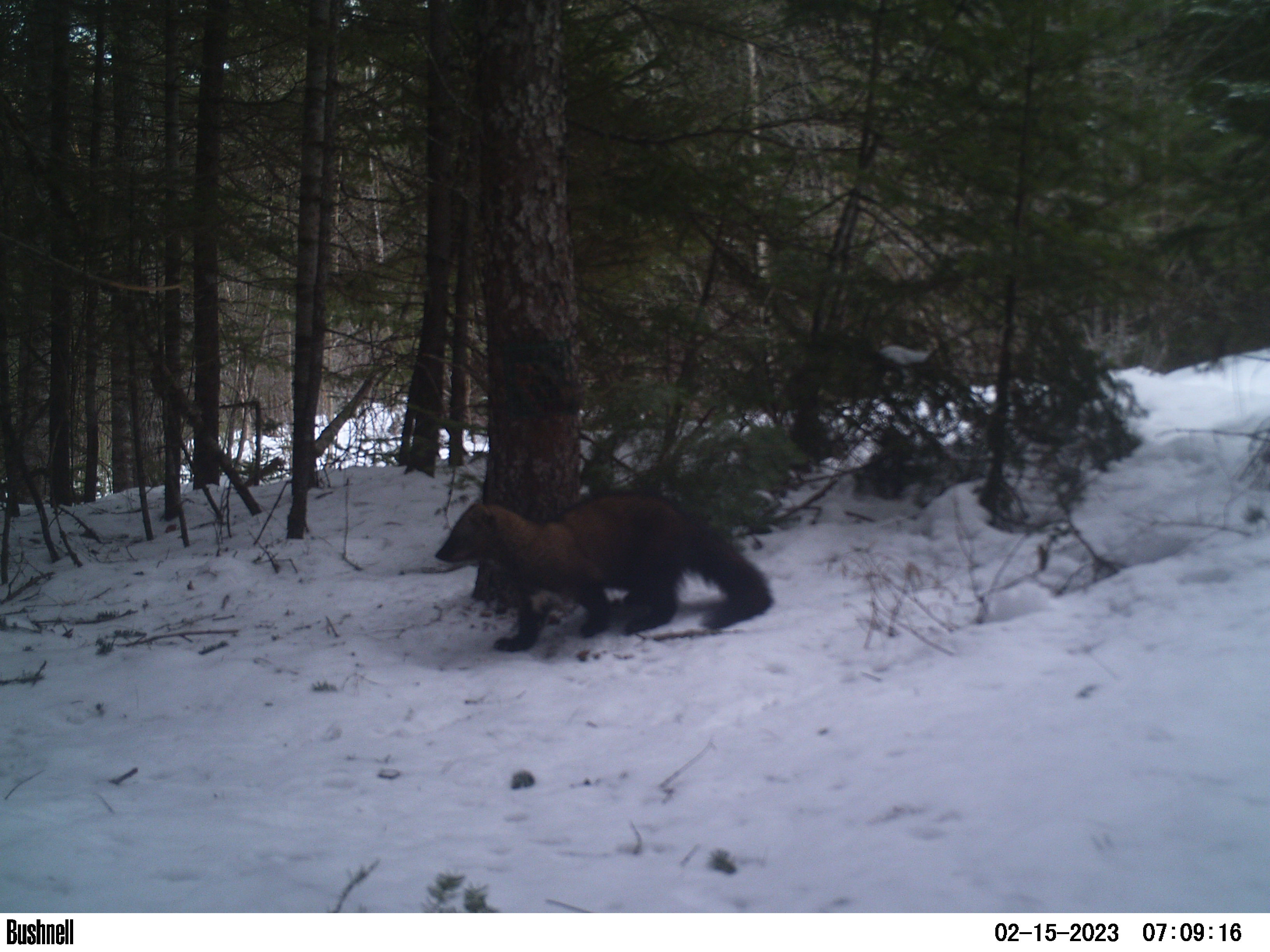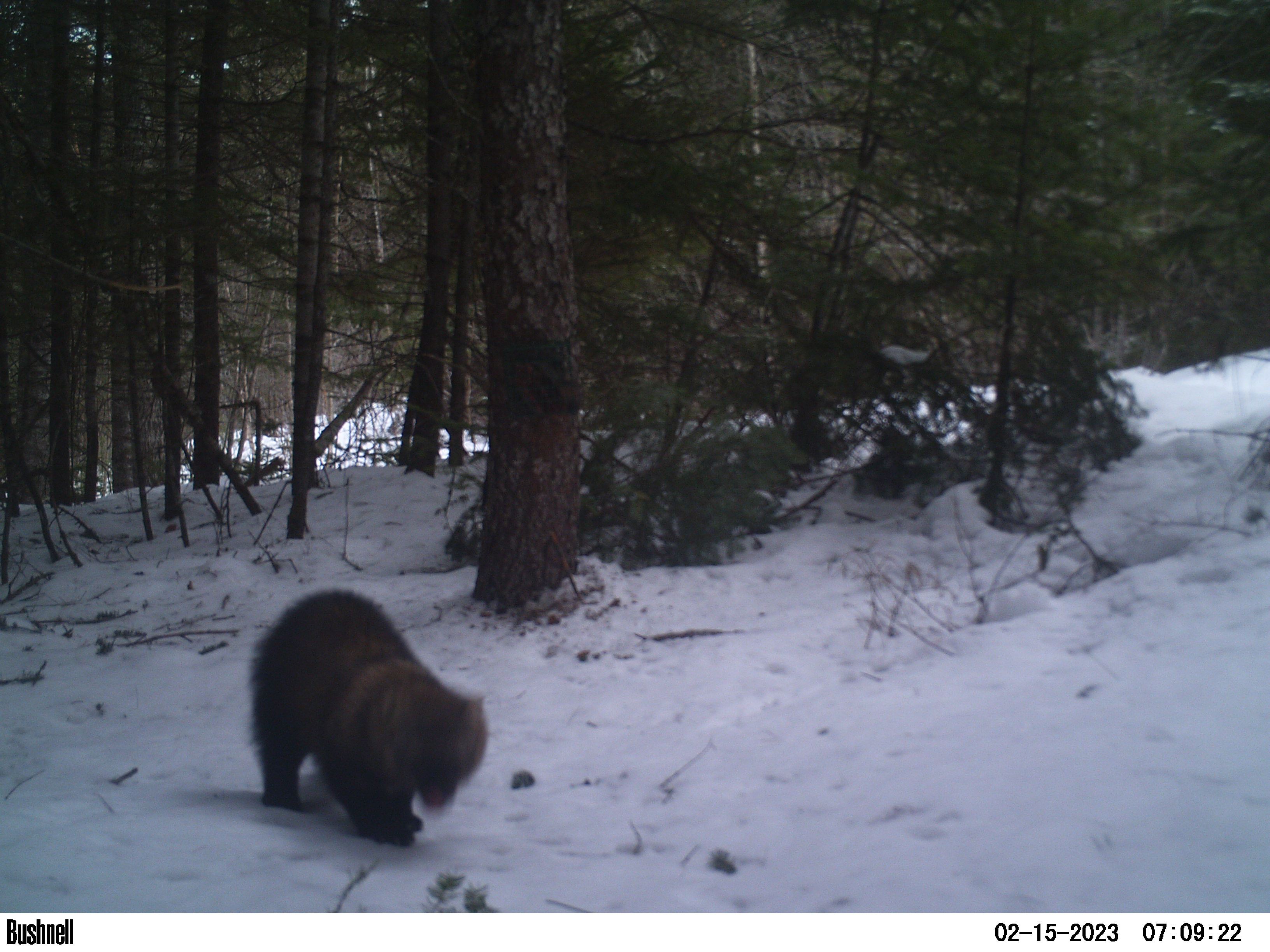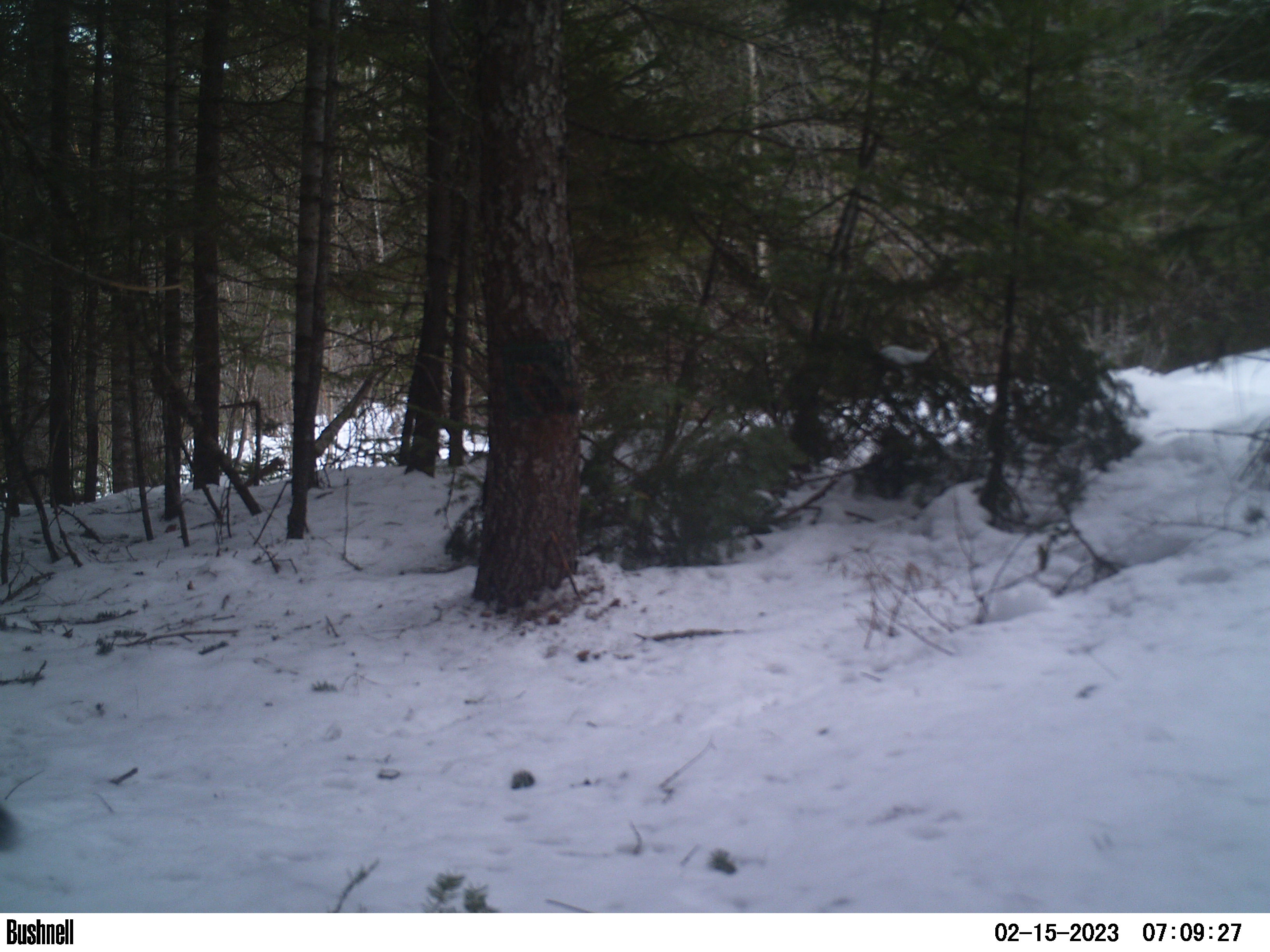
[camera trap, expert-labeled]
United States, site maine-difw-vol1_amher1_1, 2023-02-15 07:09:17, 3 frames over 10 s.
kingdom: Animalia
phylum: Chordata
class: Mammalia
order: Carnivora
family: Mustelidae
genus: Pekania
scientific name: Pekania pennanti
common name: fisher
Fisher (Pekania pennanti).